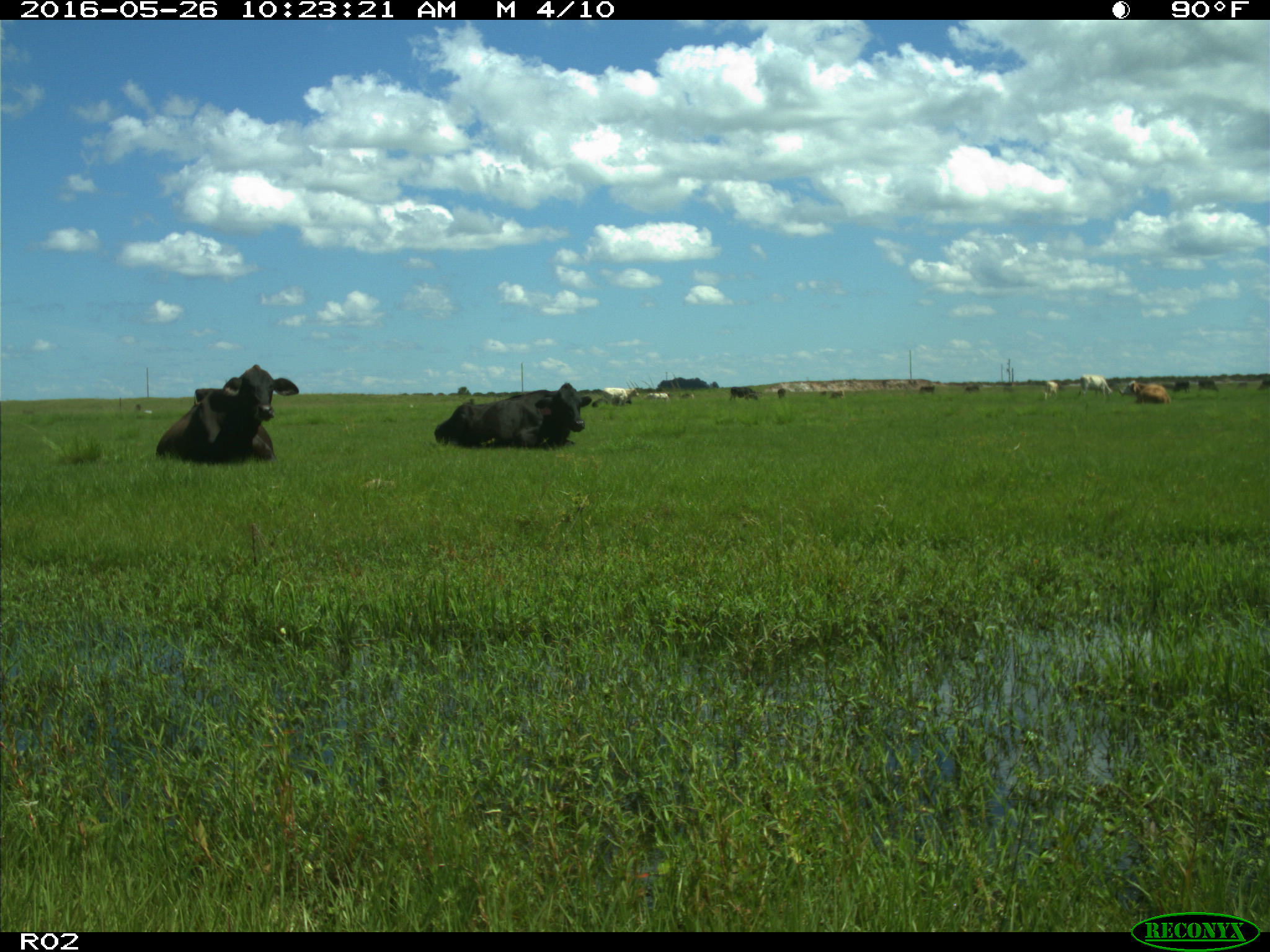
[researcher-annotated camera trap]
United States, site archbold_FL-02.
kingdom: Animalia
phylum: Chordata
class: Mammalia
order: Artiodactyla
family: Bovidae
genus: Bos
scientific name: Bos taurus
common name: domestic cow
Bos taurus (domestic cow).